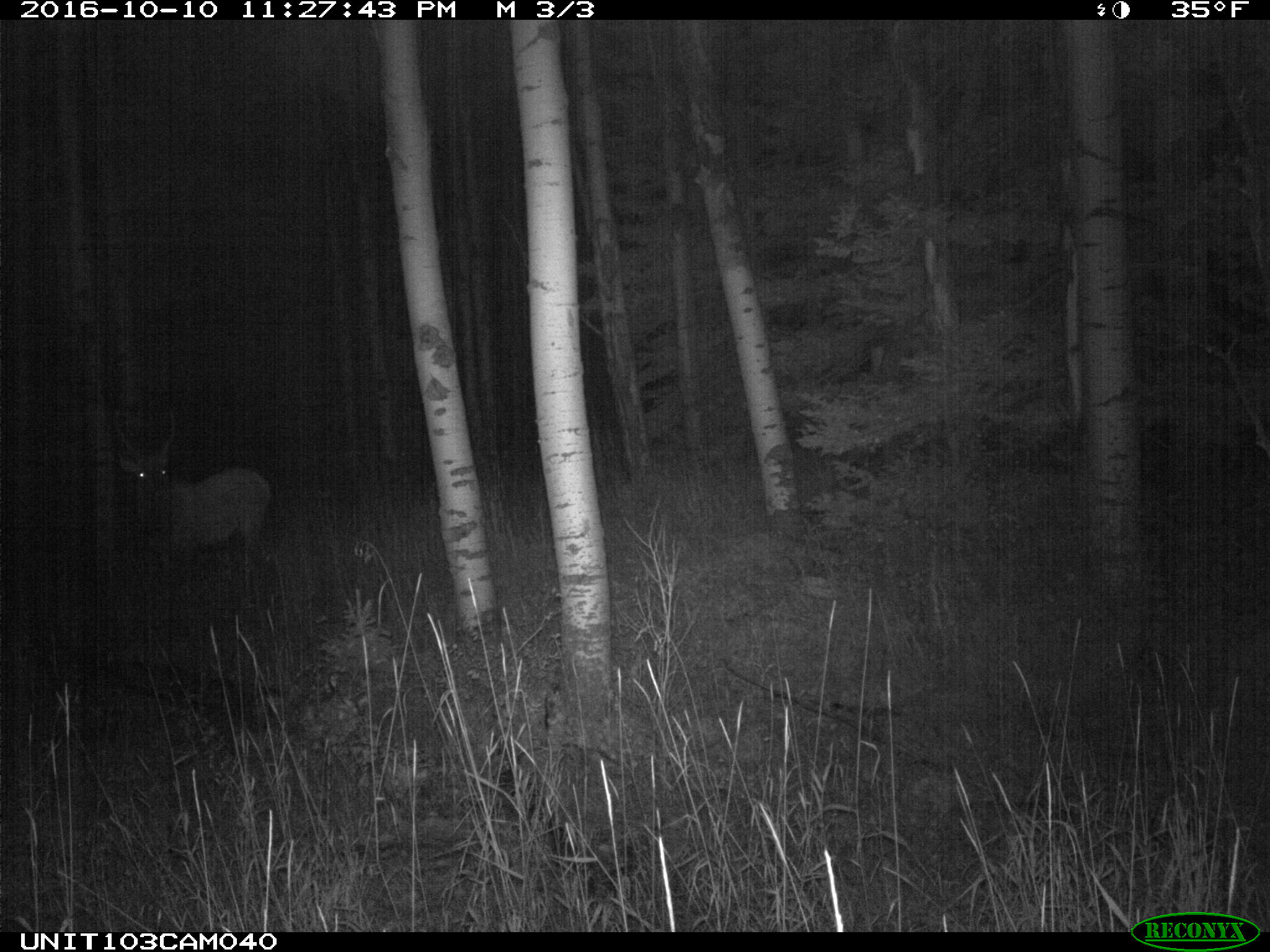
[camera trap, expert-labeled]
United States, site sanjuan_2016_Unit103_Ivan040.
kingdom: Animalia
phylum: Chordata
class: Mammalia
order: Artiodactyla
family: Cervidae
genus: Cervus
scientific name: Cervus elaphus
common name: red deer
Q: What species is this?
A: Cervus elaphus (red deer).